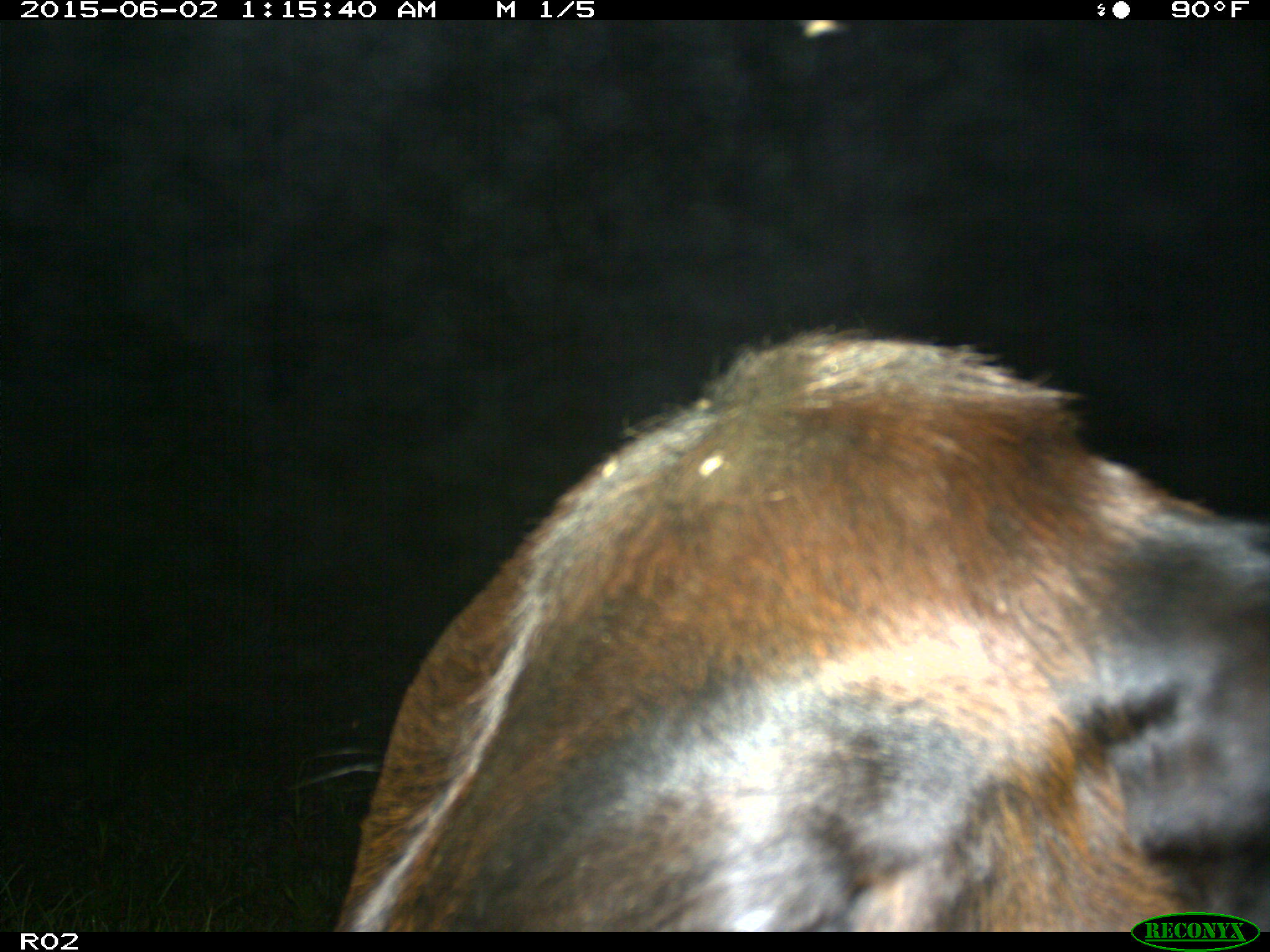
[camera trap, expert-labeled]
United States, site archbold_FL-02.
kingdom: Animalia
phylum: Chordata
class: Mammalia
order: Artiodactyla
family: Bovidae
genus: Bos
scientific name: Bos taurus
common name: domestic cow